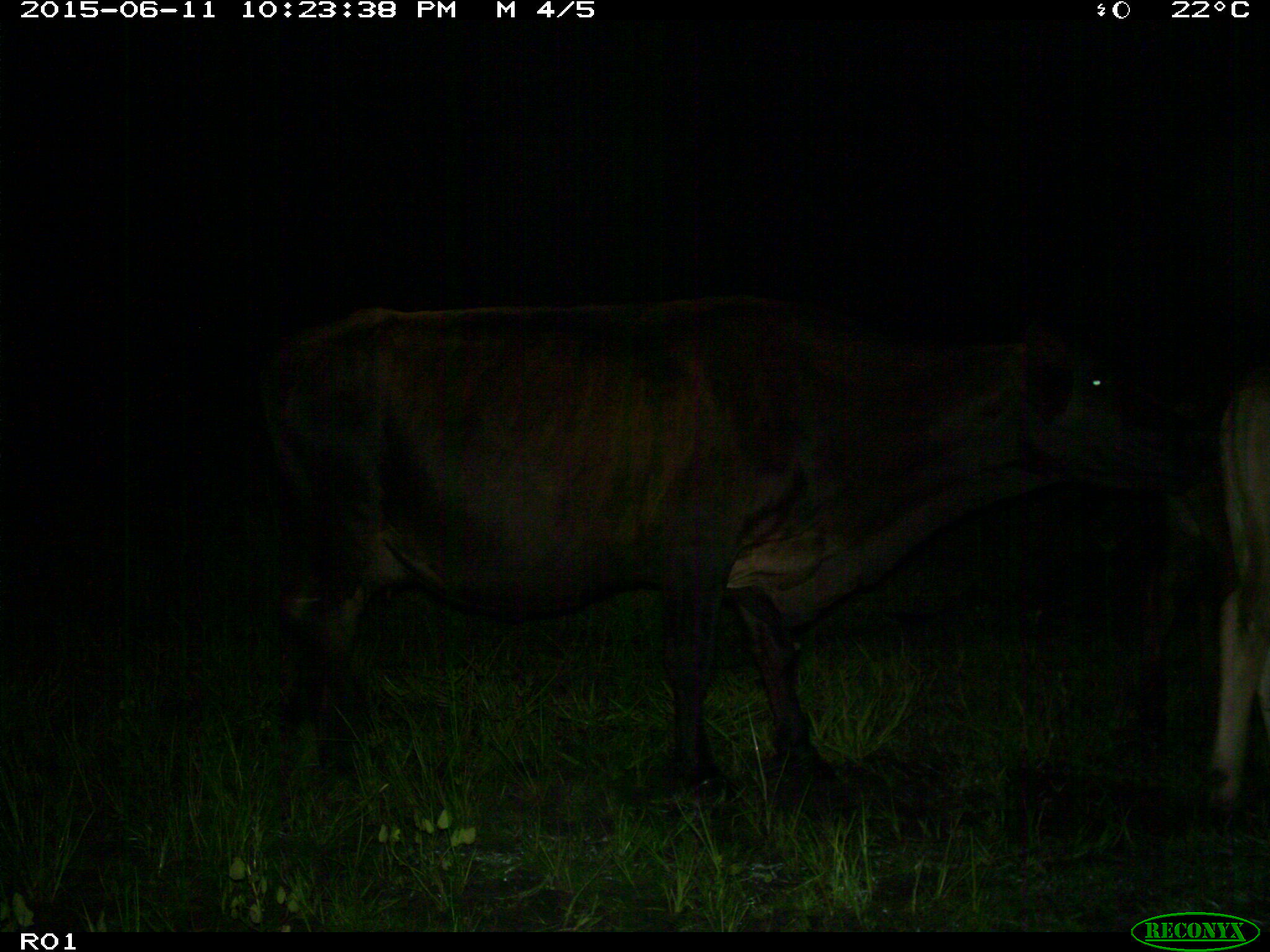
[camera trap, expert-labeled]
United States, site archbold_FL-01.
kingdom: Animalia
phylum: Chordata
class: Mammalia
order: Artiodactyla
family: Bovidae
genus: Bos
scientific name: Bos taurus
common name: domestic cow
Bos taurus (domestic cow).